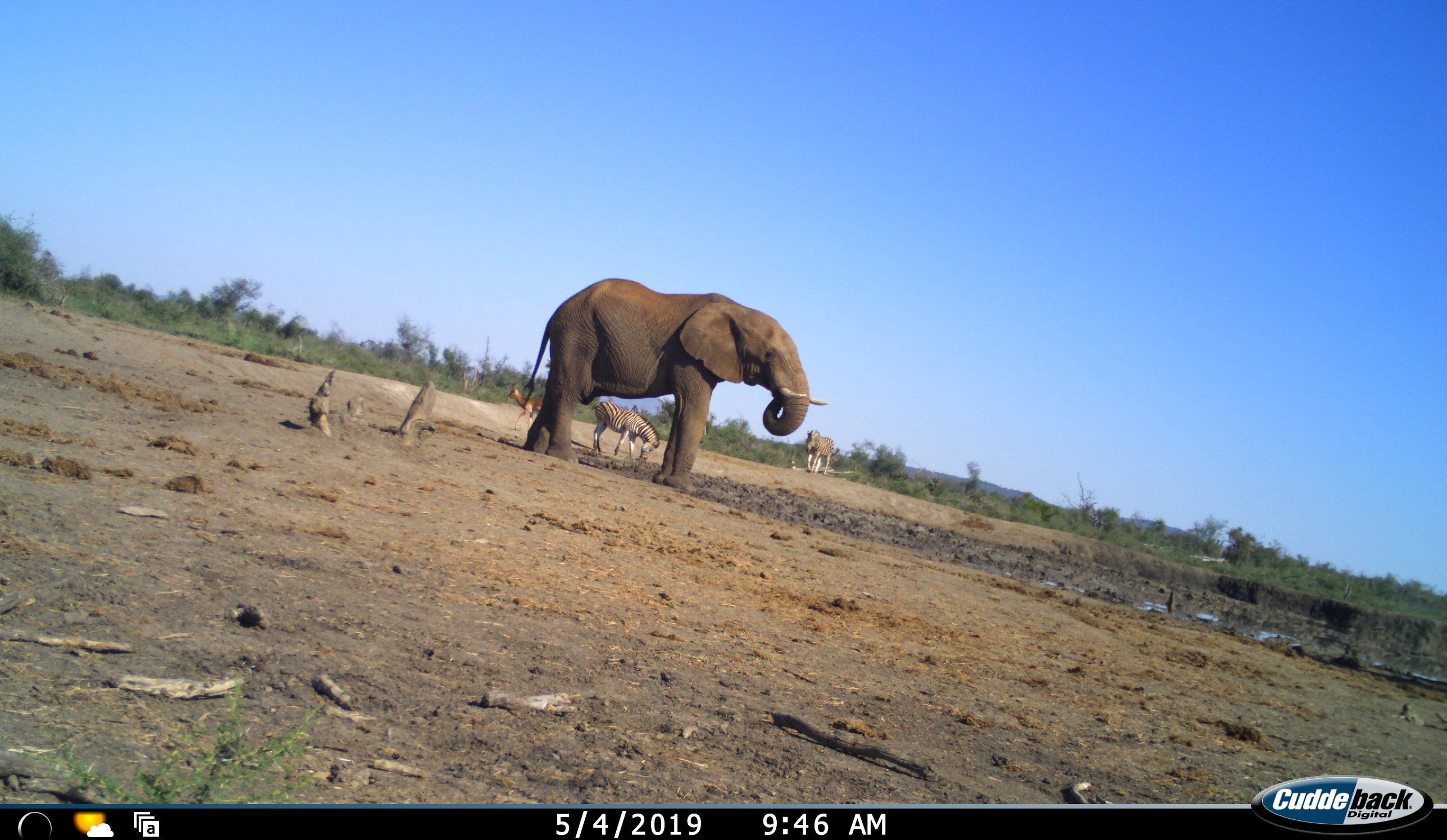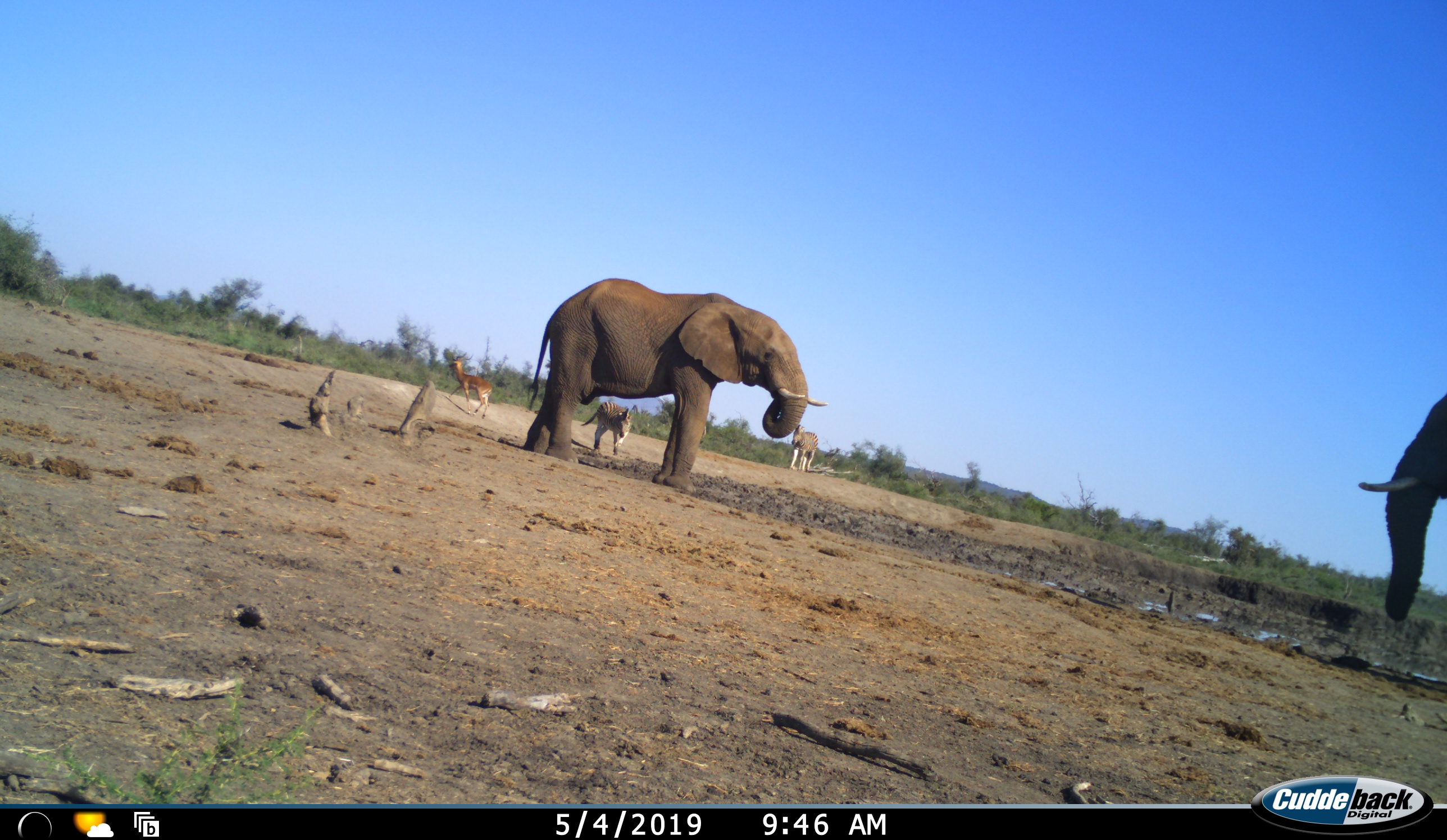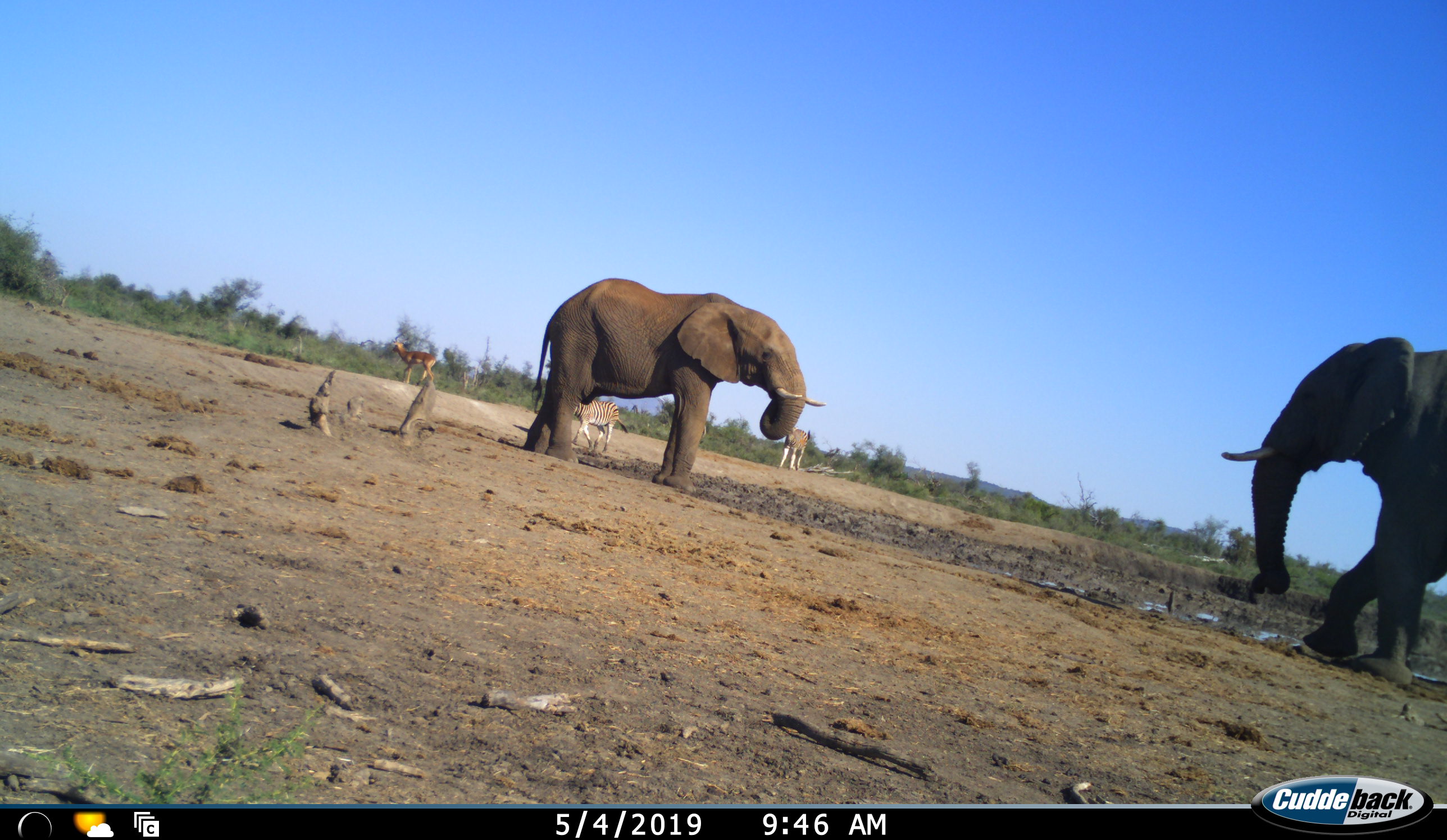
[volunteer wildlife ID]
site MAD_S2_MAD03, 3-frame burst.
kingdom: Animalia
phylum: Chordata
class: Mammalia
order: Proboscidea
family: Elephantidae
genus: Loxodonta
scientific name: Loxodonta africana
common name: african bush elephant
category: elephant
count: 2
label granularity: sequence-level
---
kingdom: Animalia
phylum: Chordata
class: Mammalia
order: Artiodactyla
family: Bovidae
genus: Aepyceros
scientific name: Aepyceros melampus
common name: impala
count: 1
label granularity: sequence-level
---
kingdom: Animalia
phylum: Chordata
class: Mammalia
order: Perissodactyla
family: Equidae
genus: Equus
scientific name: Equus quagga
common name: plains zebra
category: zebraplains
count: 2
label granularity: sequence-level